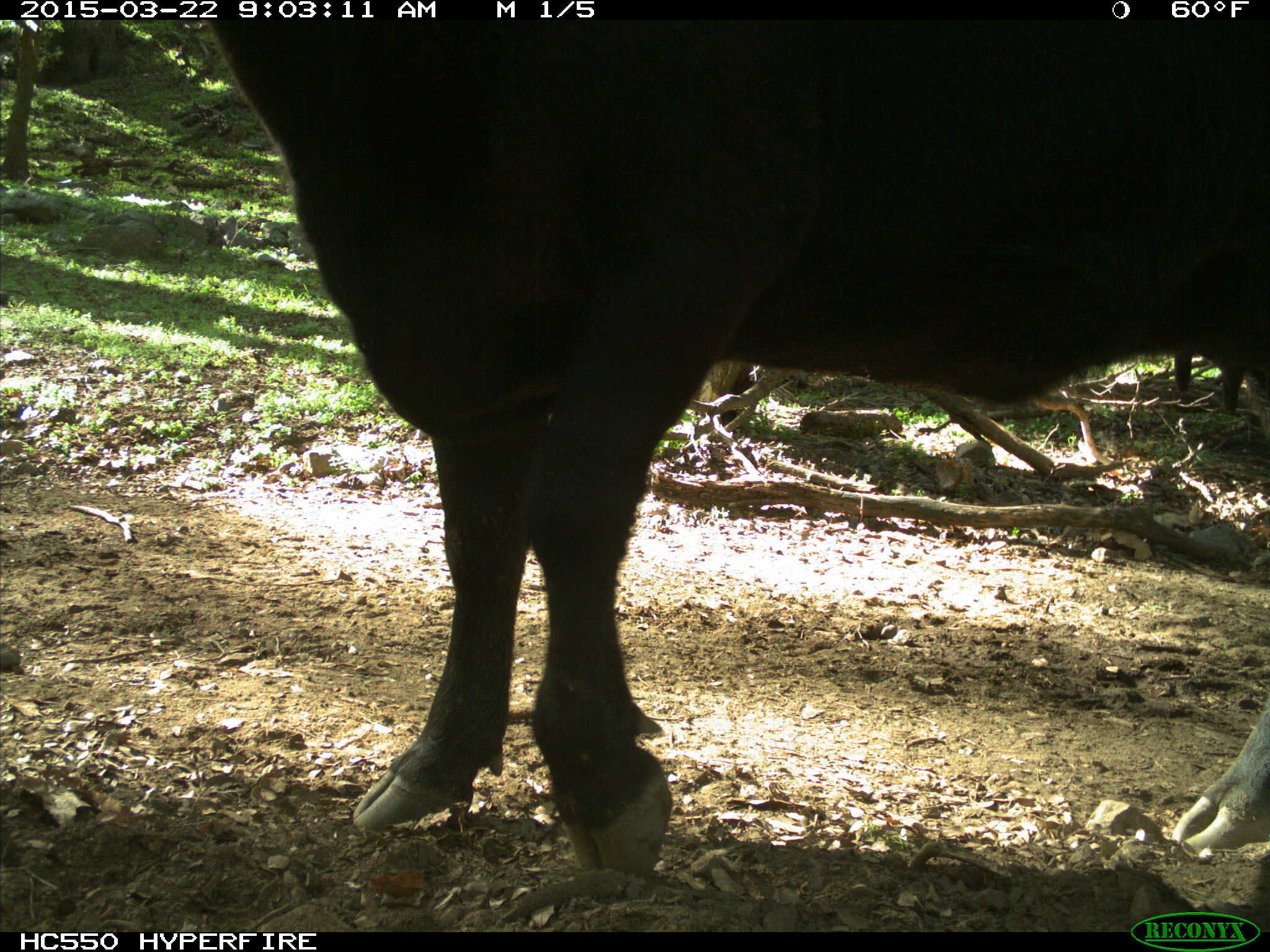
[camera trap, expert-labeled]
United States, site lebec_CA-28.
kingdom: Animalia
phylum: Chordata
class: Mammalia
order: Artiodactyla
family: Bovidae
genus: Bos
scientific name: Bos taurus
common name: domestic cow